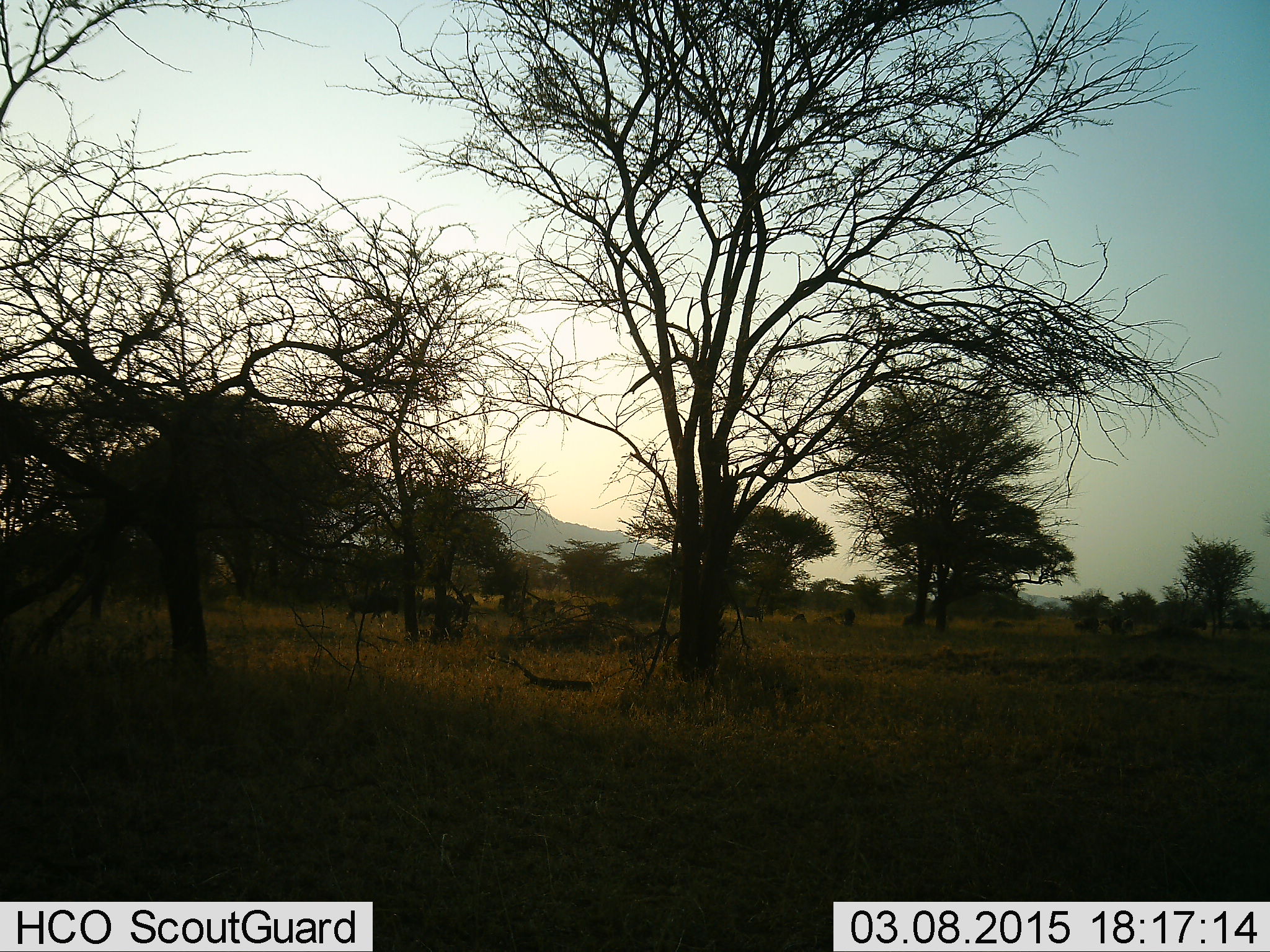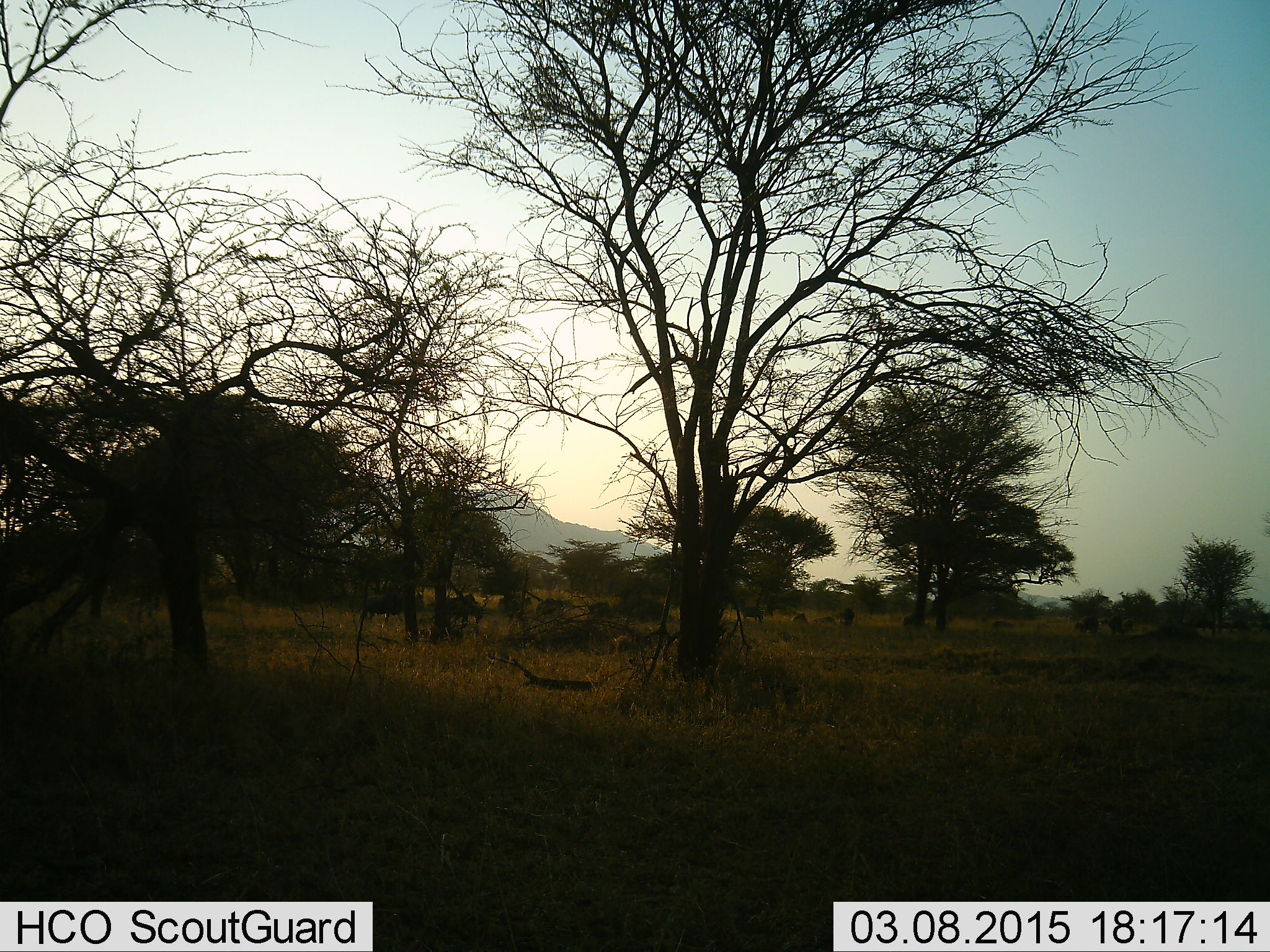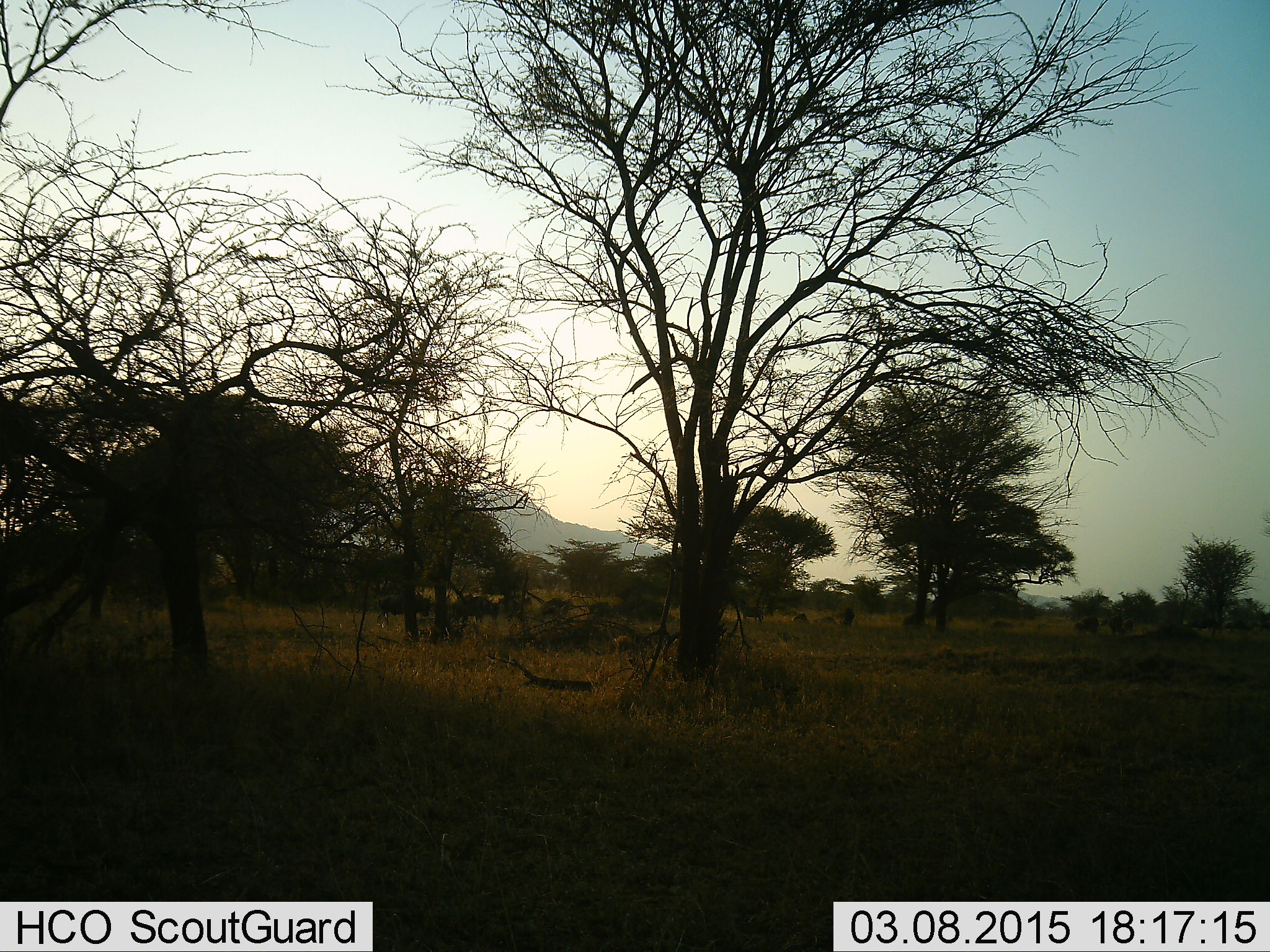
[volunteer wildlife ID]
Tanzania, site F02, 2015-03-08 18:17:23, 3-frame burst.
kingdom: Animalia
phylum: Chordata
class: Mammalia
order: Artiodactyla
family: Bovidae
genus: Connochaetes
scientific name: Connochaetes taurinus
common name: blue wildebeest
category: wildebeest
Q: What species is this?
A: Wildebeest (blue wildebeest) (Connochaetes taurinus).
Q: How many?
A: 7.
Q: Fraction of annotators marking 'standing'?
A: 12%.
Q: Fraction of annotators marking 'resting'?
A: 0%.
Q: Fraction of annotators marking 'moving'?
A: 100%.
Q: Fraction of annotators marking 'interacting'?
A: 0%.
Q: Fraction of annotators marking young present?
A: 0%.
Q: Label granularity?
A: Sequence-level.